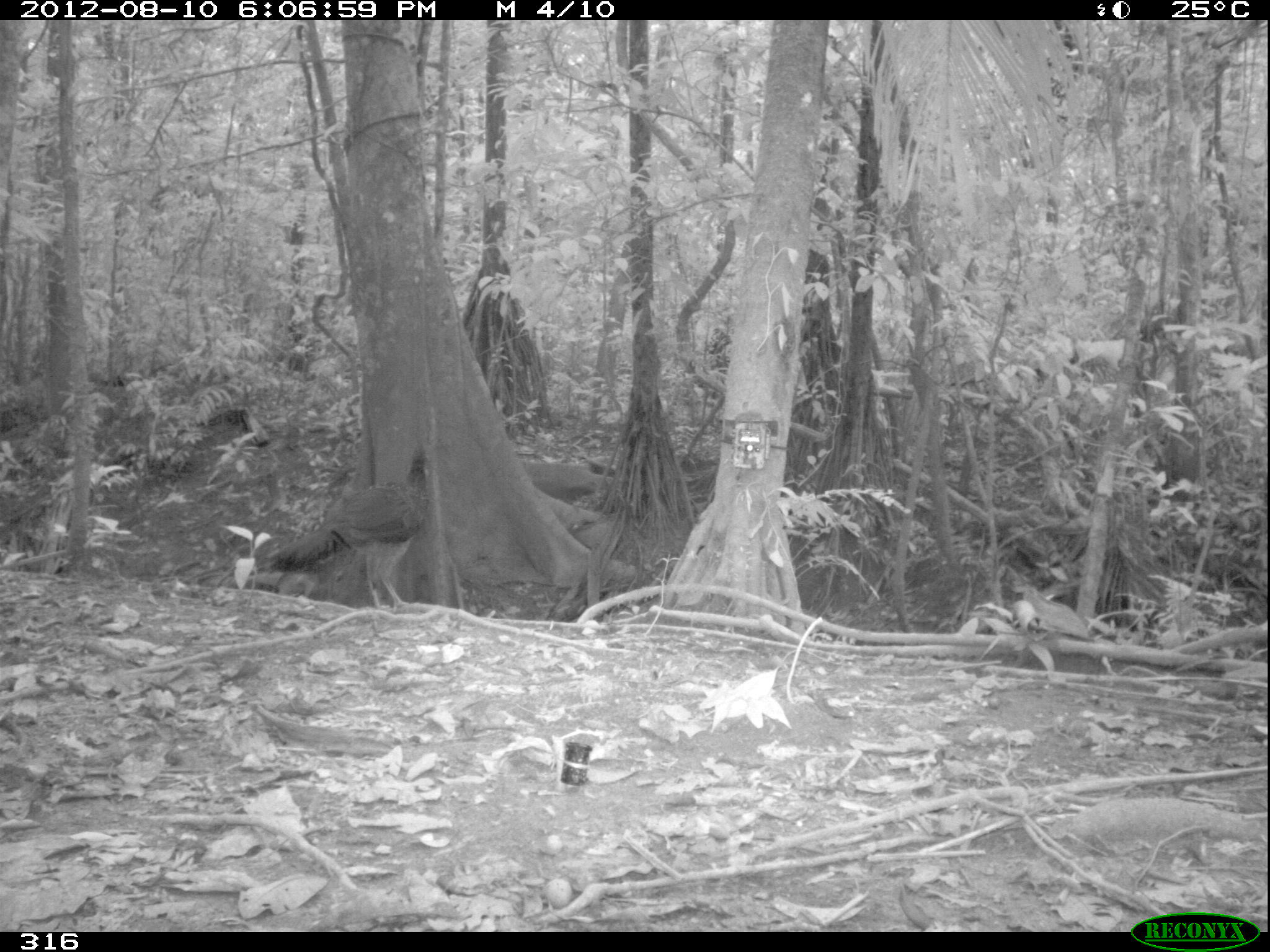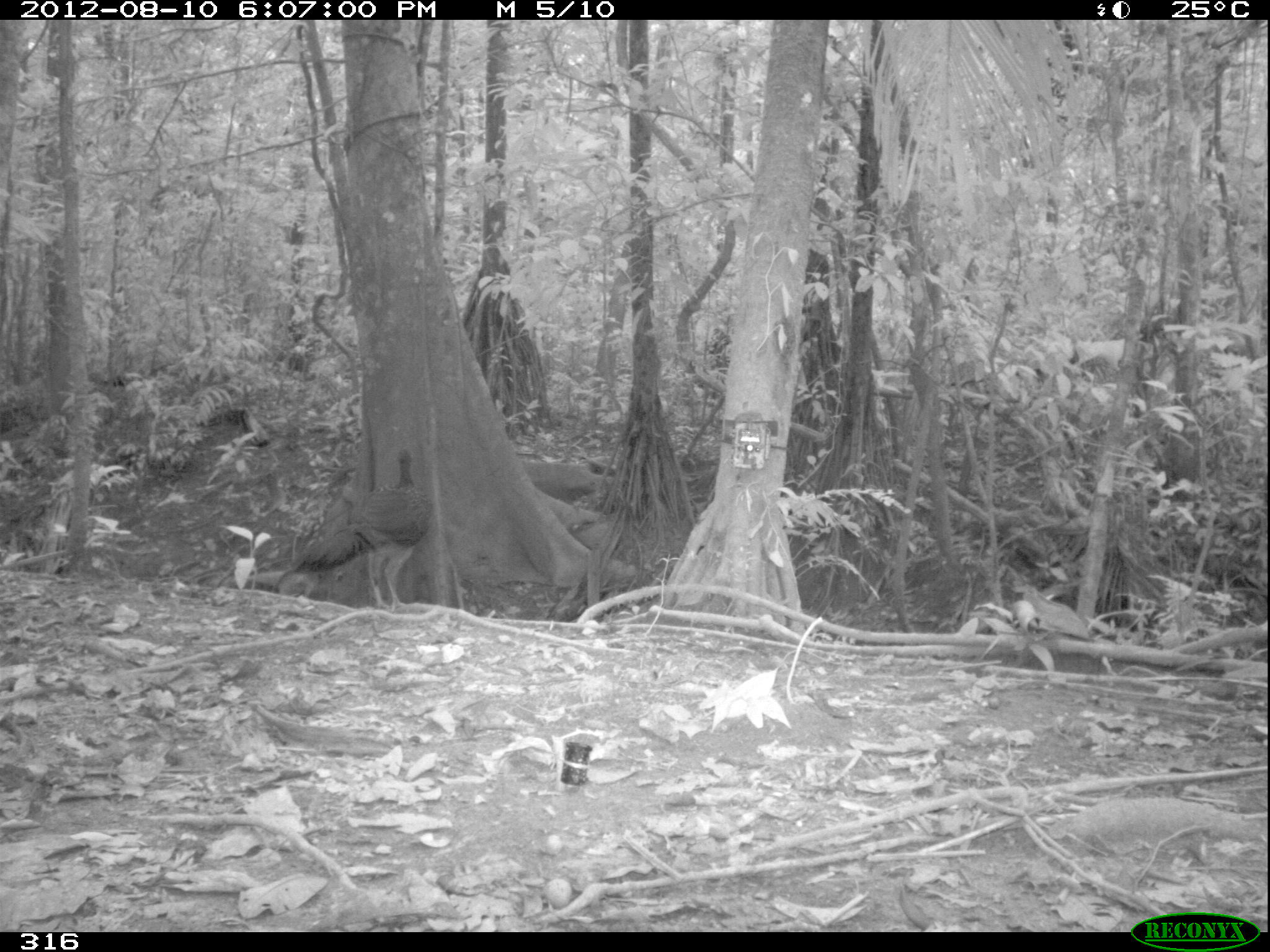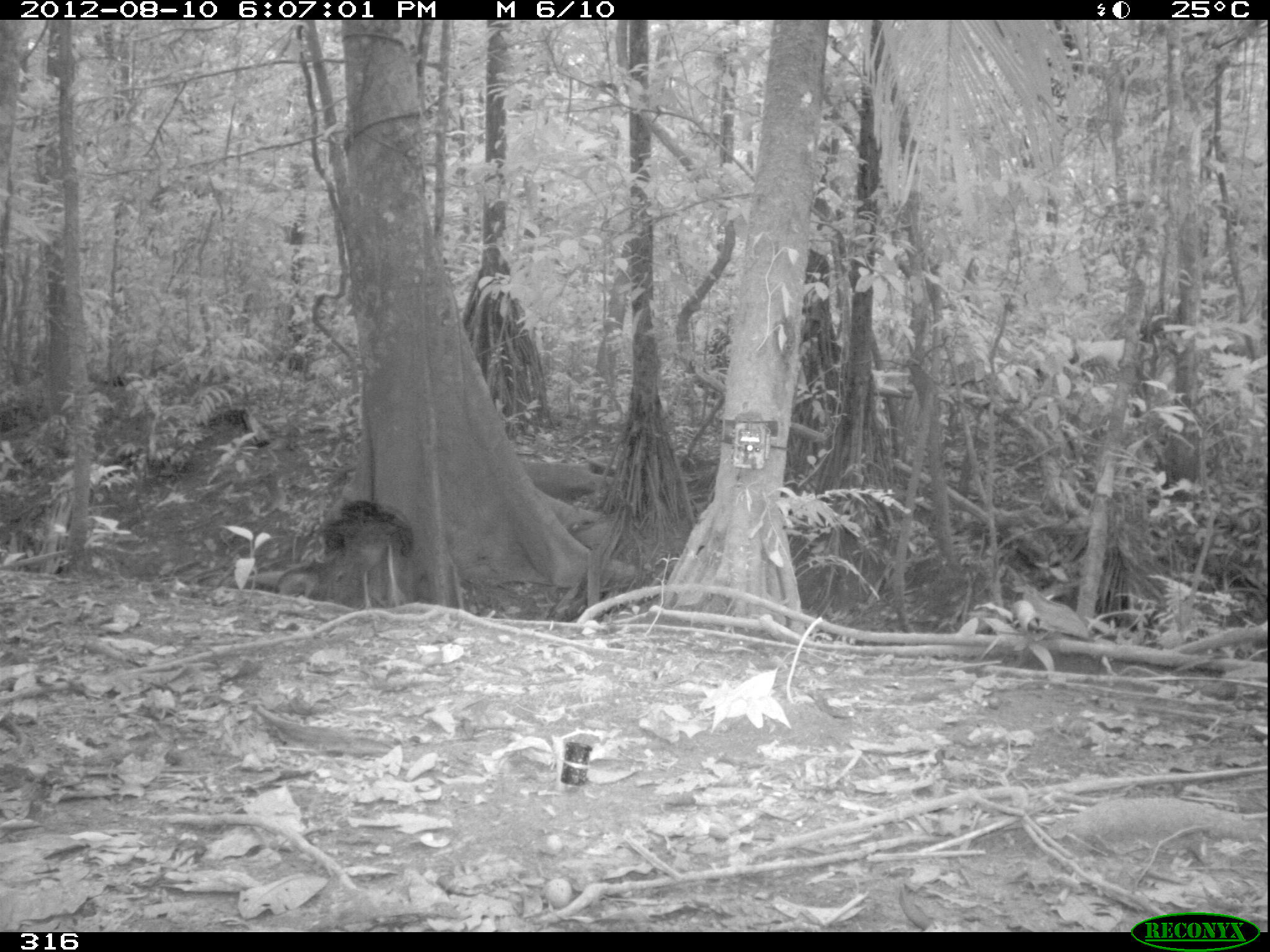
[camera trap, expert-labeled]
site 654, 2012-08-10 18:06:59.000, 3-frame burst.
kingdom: Animalia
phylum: Chordata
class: Aves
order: Galliformes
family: Cracidae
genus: Penelope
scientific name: Penelope jacquacu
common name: spix's guan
Penelope jacquacu (spix's guan).